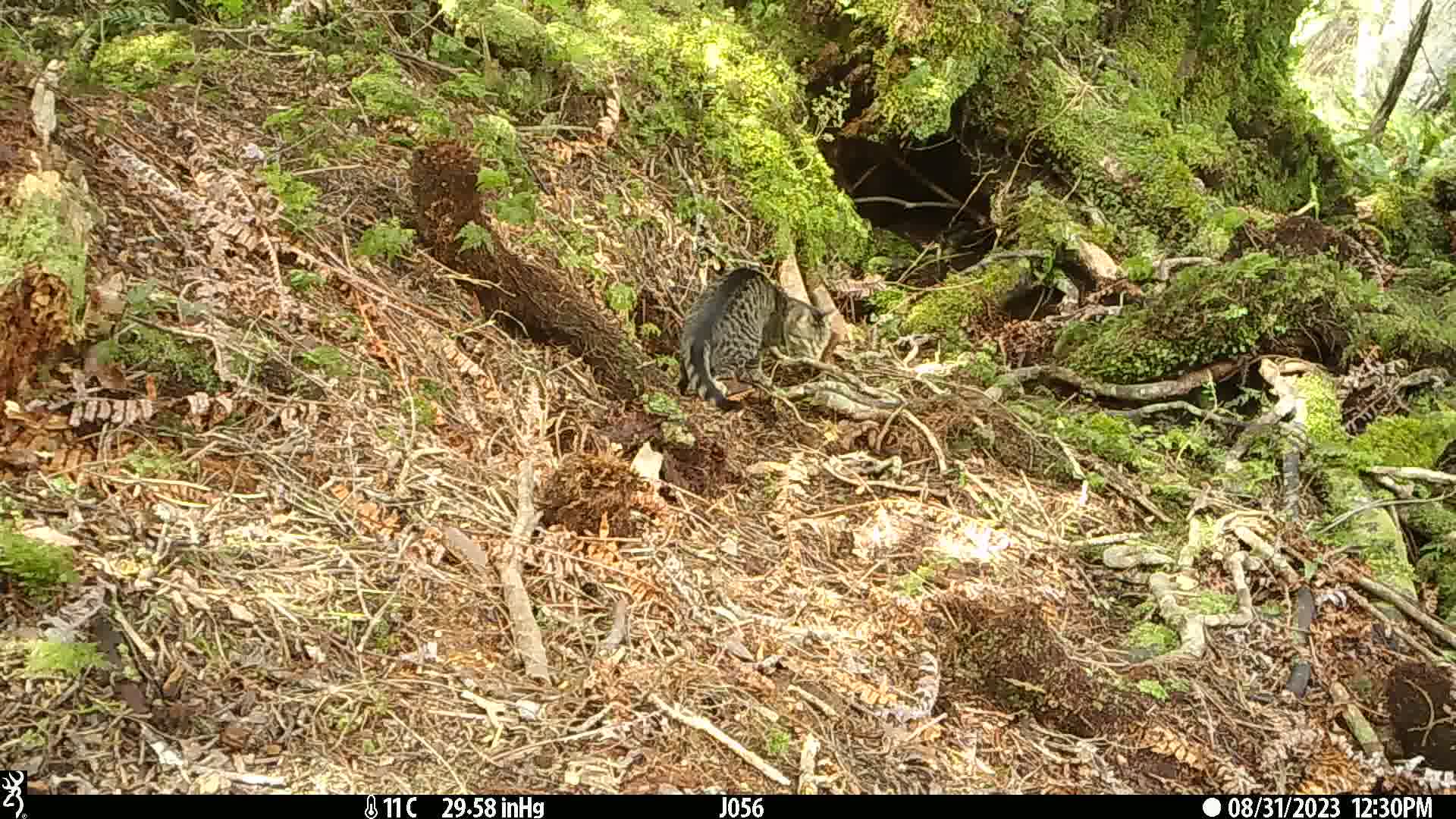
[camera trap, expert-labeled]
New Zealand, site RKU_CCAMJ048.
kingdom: Animalia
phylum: Chordata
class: Mammalia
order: Carnivora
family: Felidae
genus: Felis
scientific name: Felis catus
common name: domestic cat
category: cat